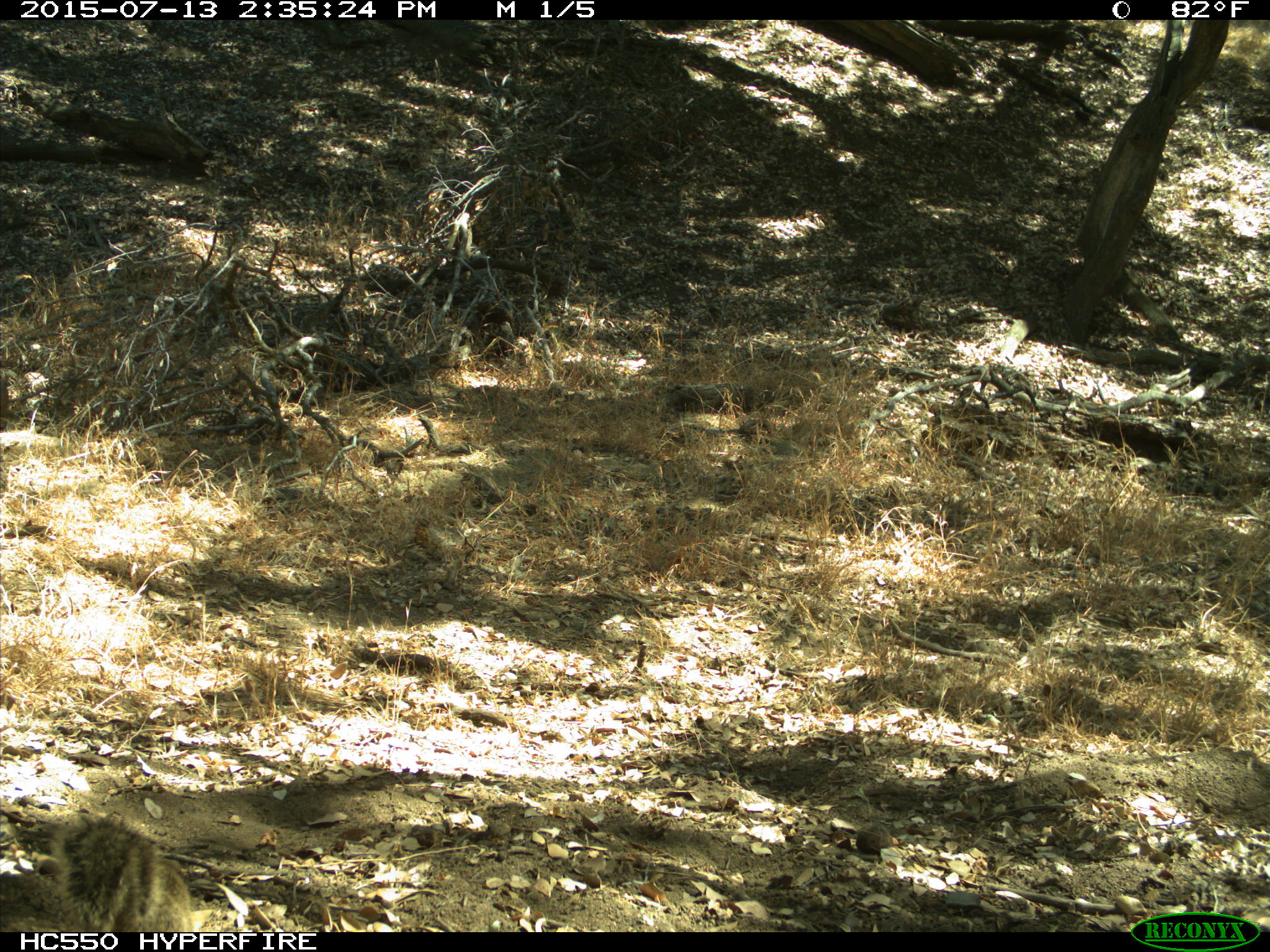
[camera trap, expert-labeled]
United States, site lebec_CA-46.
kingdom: Animalia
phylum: Chordata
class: Mammalia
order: Rodentia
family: Sciuridae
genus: Otospermophilus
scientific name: Otospermophilus beecheyi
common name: california ground squirrel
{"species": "Otospermophilus beecheyi (california ground squirrel)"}